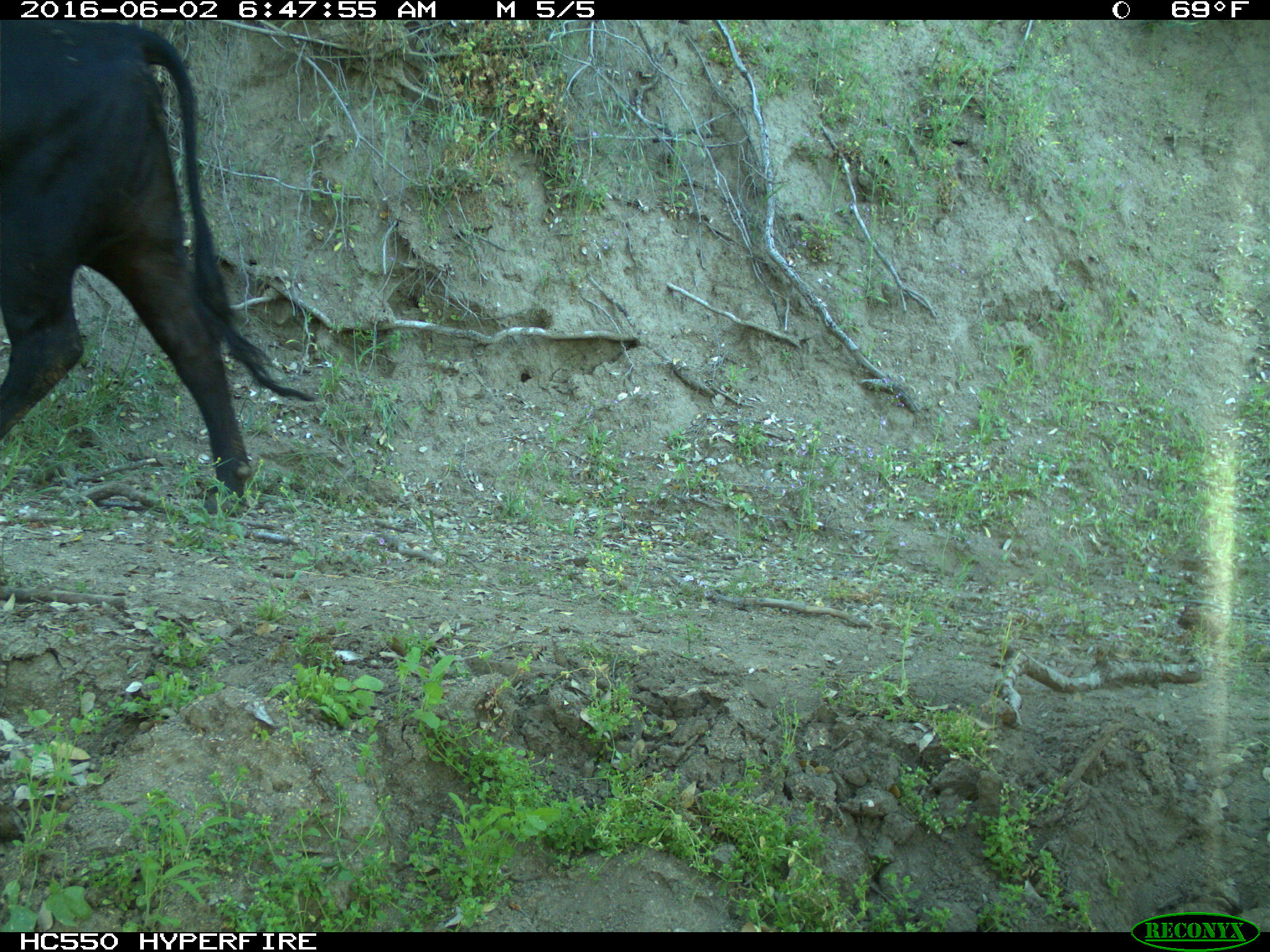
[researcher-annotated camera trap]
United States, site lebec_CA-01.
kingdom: Animalia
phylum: Chordata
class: Mammalia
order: Artiodactyla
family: Bovidae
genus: Bos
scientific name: Bos taurus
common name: domestic cow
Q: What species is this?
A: Bos taurus (domestic cow).